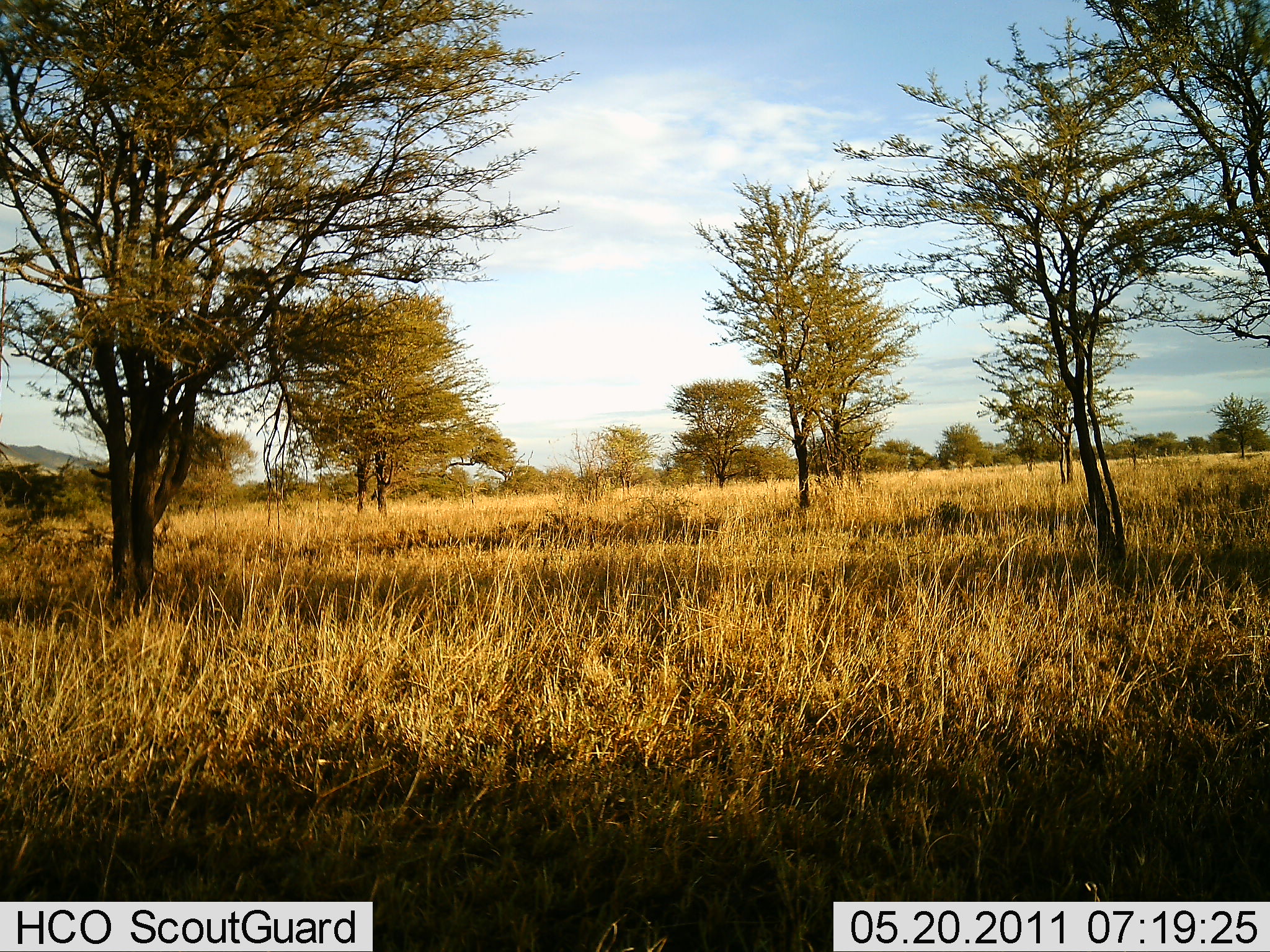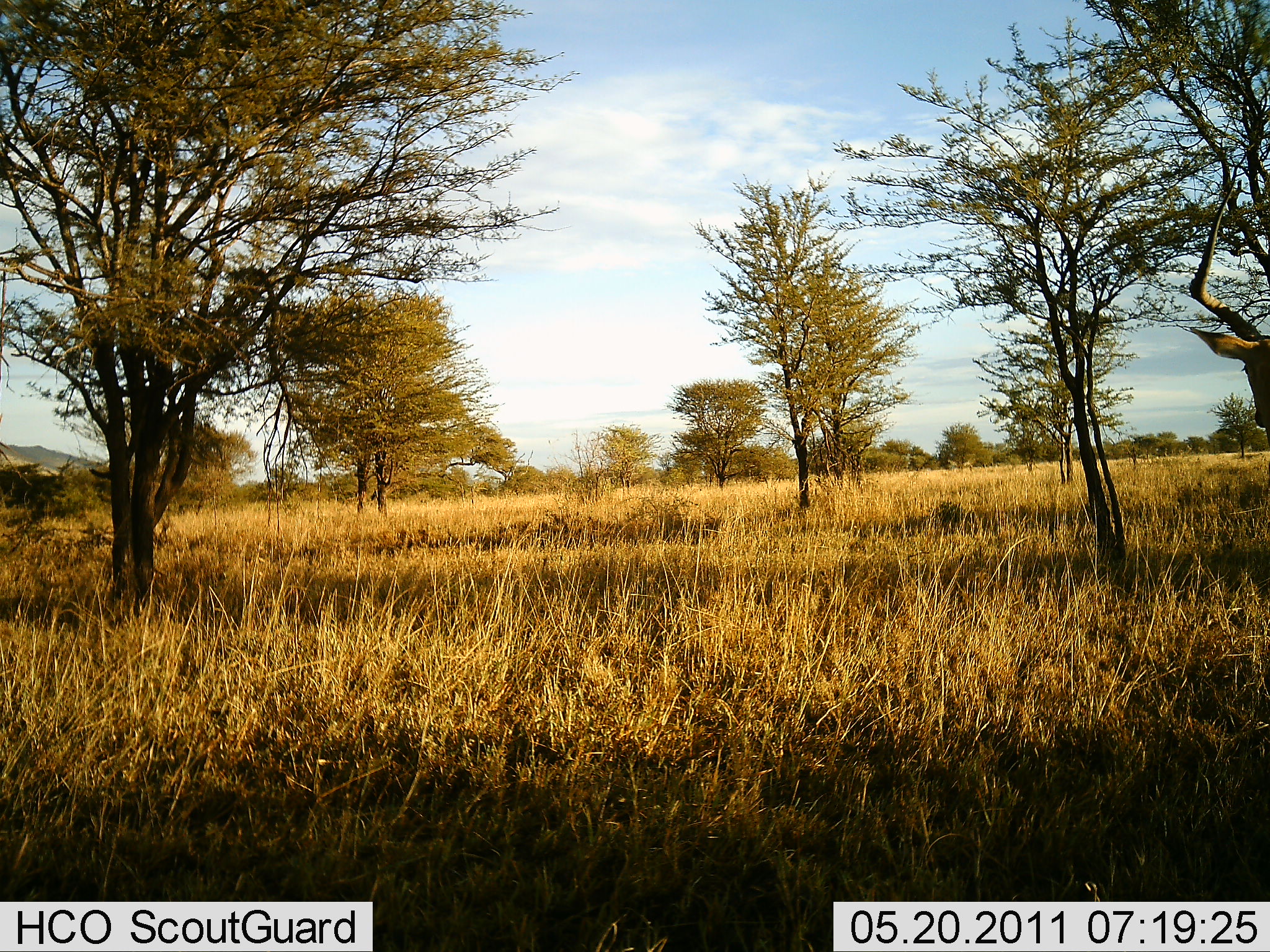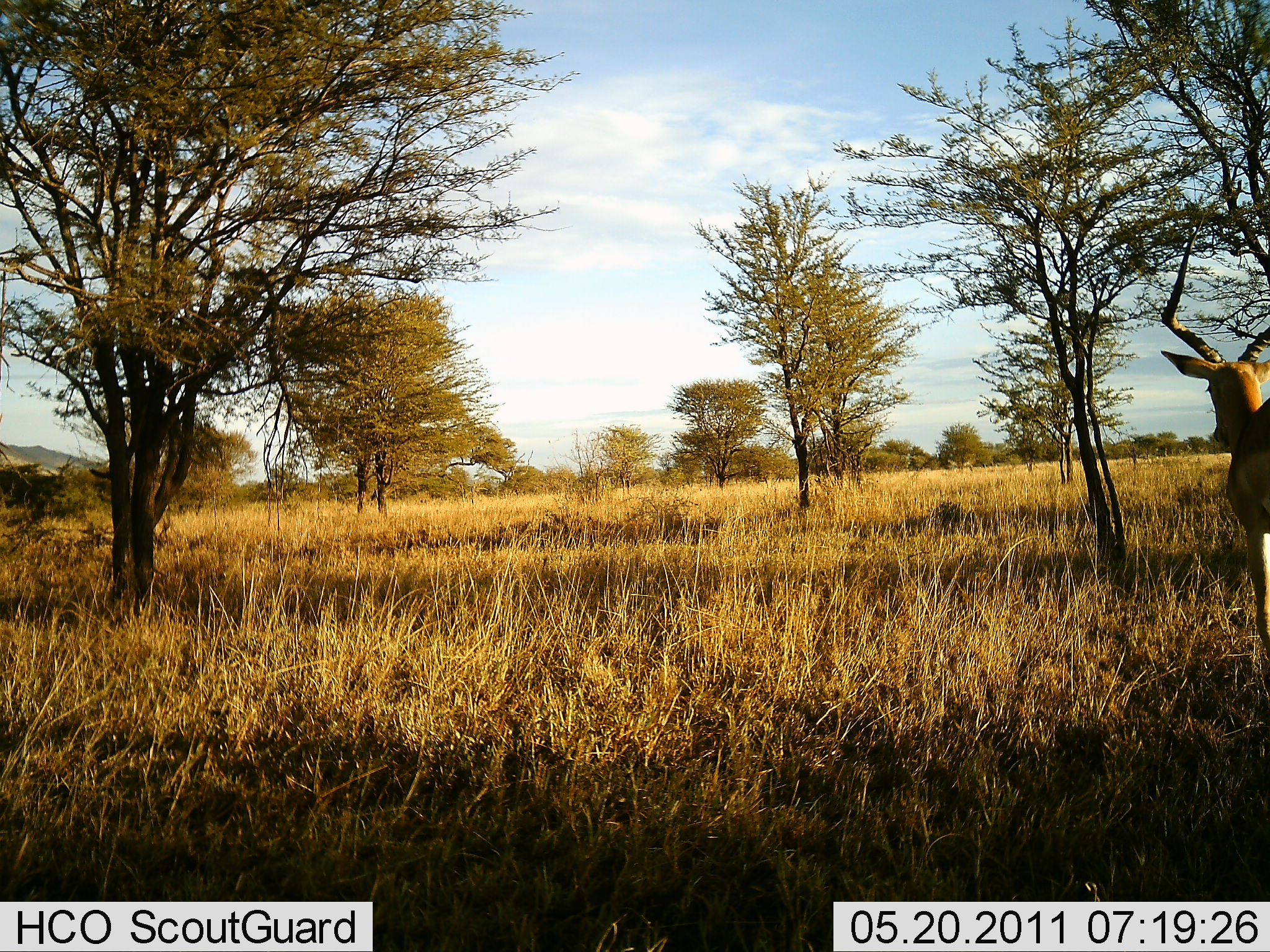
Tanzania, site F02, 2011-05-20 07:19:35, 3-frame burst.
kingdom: Animalia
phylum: Chordata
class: Mammalia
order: Artiodactyla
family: Bovidae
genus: Aepyceros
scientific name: Aepyceros melampus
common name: impala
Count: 1.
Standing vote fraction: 0%.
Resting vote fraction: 0%.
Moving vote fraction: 100%.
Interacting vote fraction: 0%.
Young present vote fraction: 0%.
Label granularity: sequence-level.